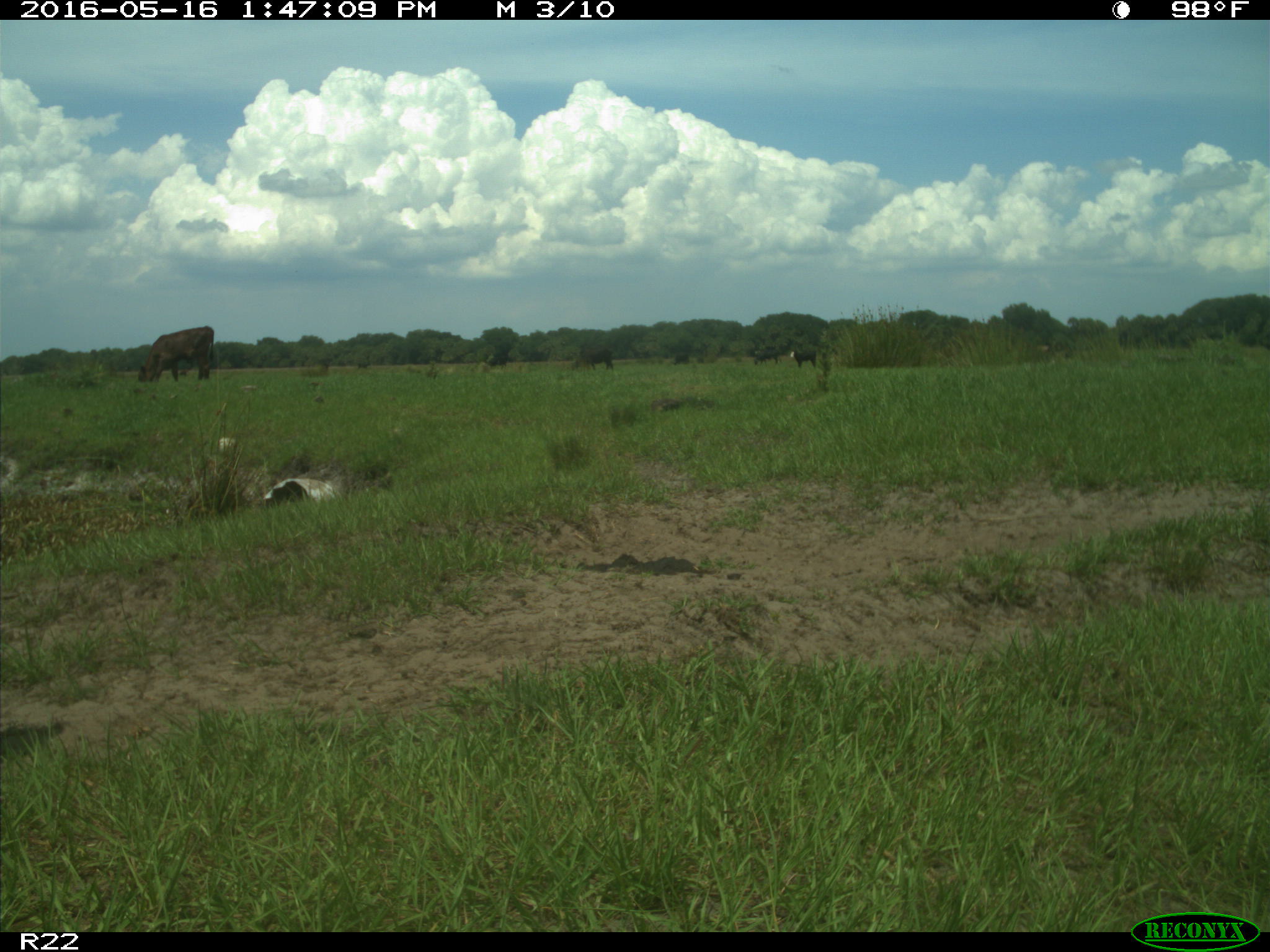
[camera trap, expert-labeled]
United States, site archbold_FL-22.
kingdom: Animalia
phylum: Chordata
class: Mammalia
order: Artiodactyla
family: Bovidae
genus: Bos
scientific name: Bos taurus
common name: domestic cow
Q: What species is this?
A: Bos taurus (domestic cow).